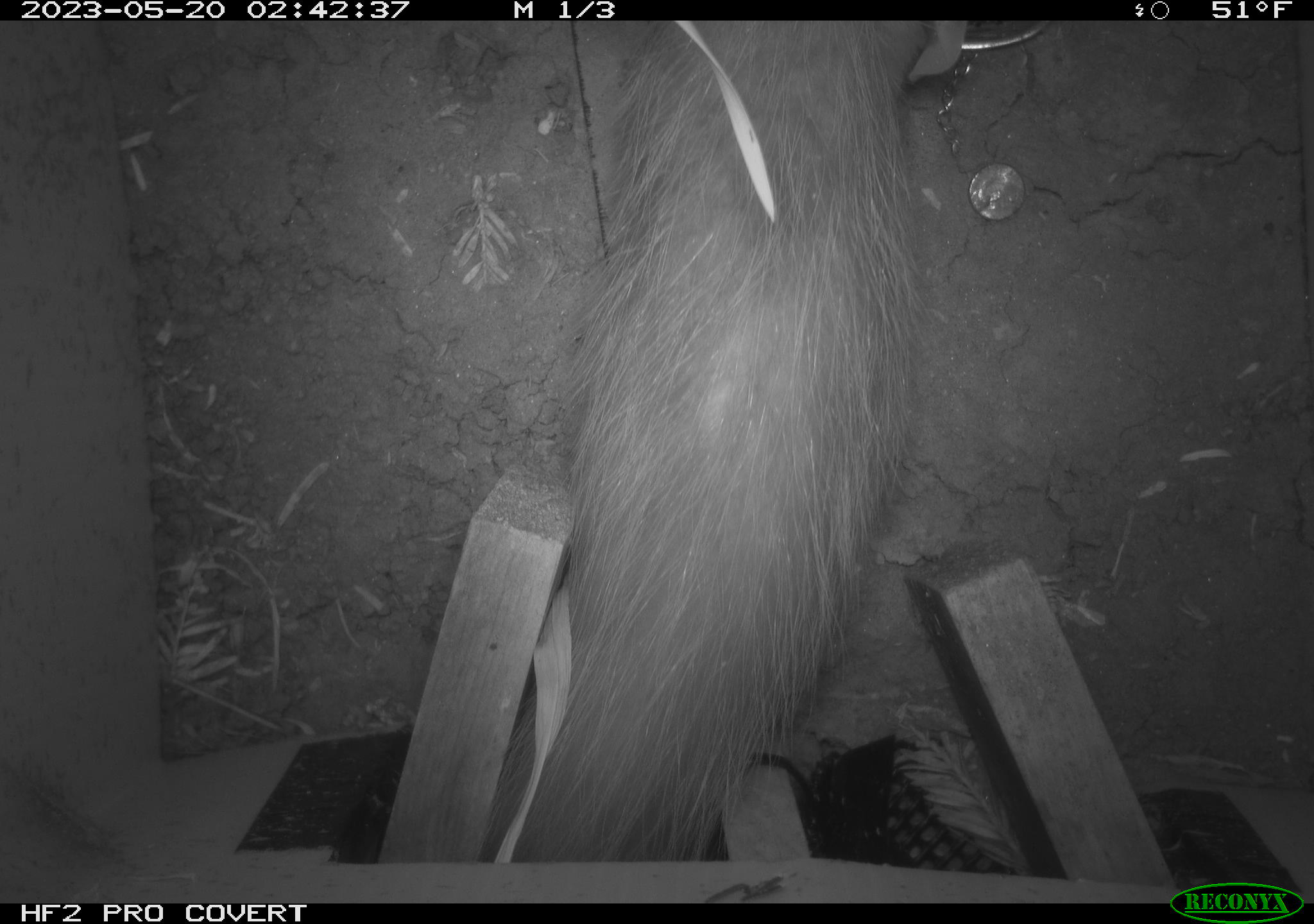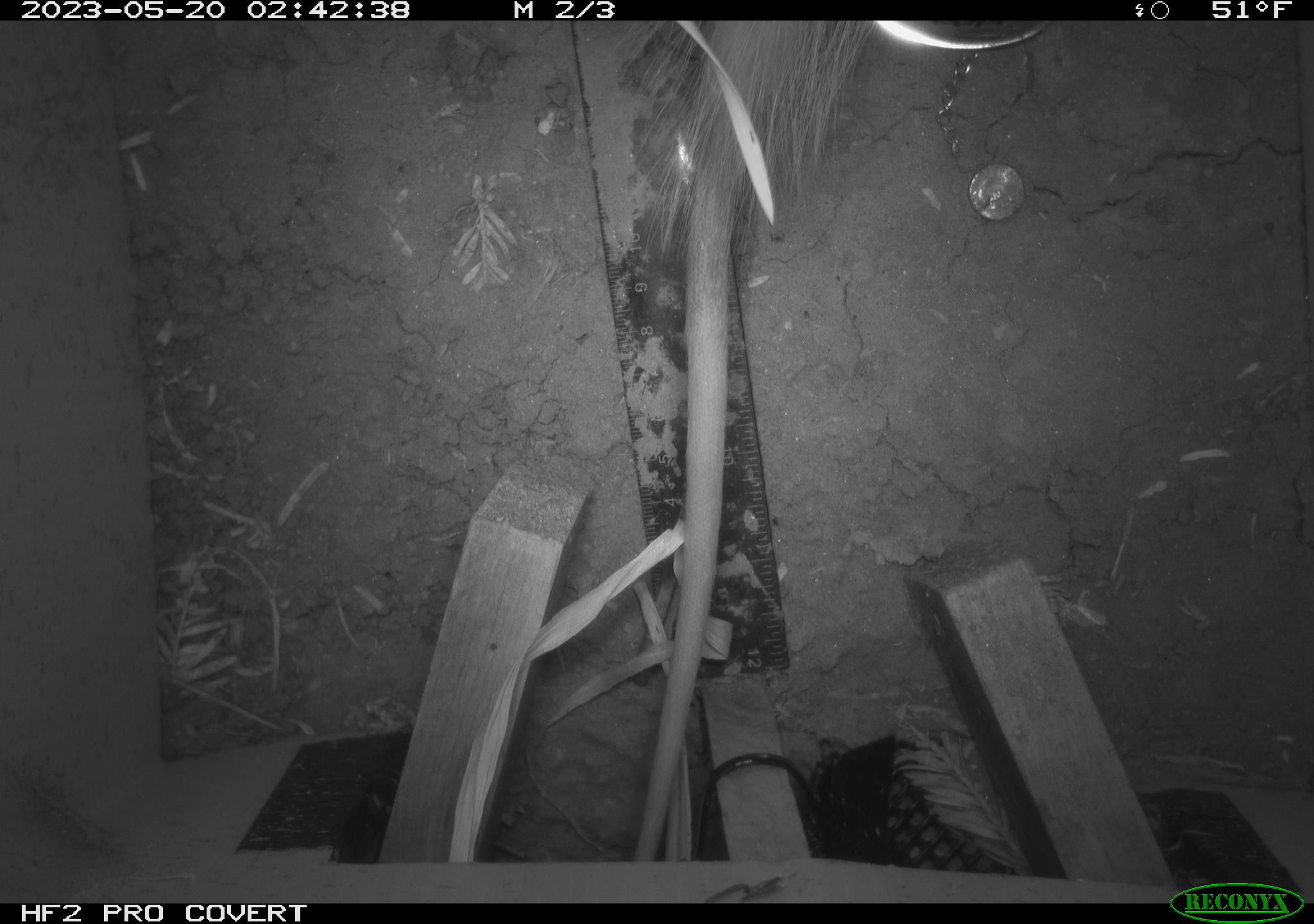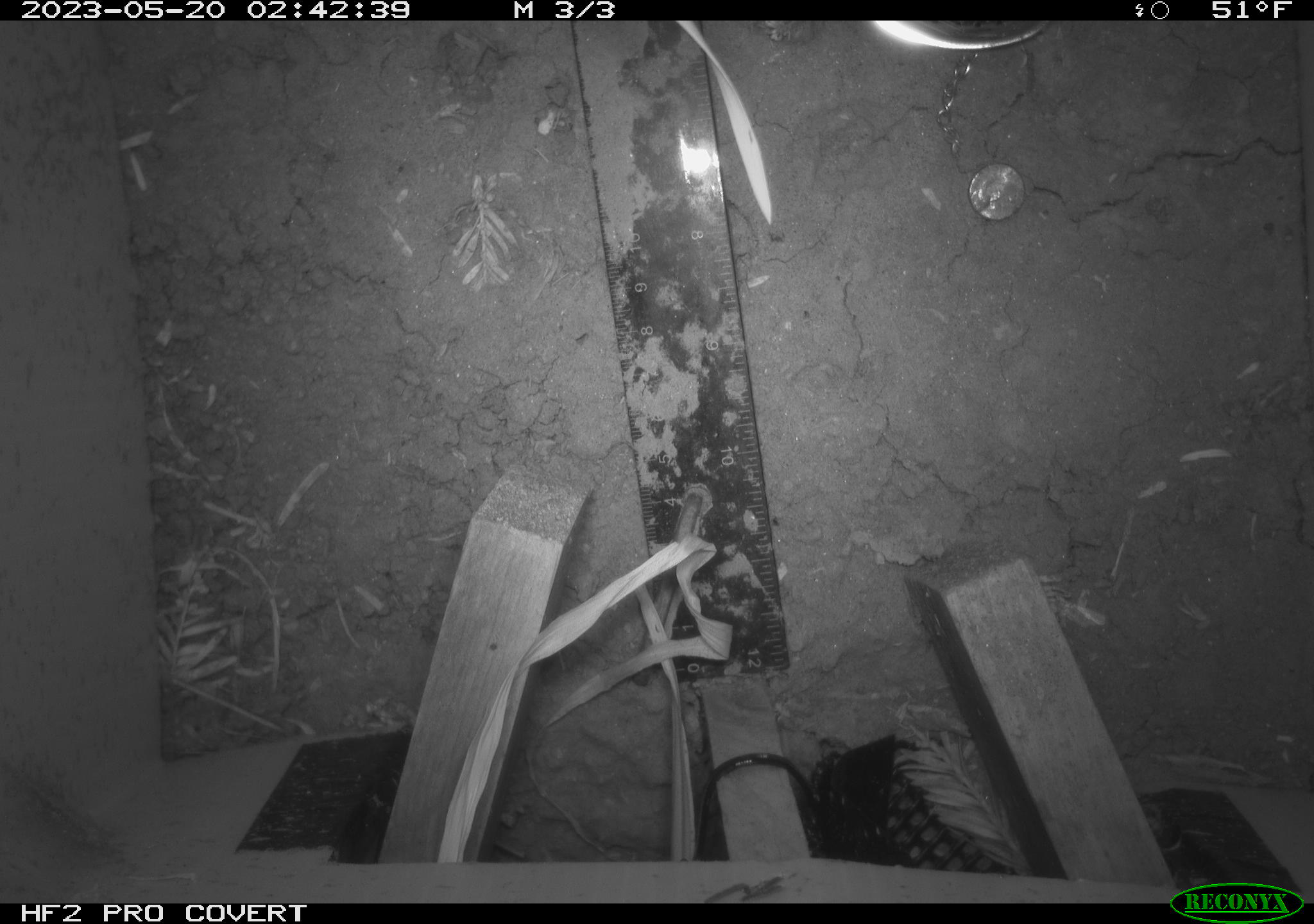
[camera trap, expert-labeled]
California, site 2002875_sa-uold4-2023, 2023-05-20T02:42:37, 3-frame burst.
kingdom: Animalia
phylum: Chordata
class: Mammalia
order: Didelphimorphia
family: Didelphidae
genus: Didelphis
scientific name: Didelphis virginiana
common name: virginia opossum